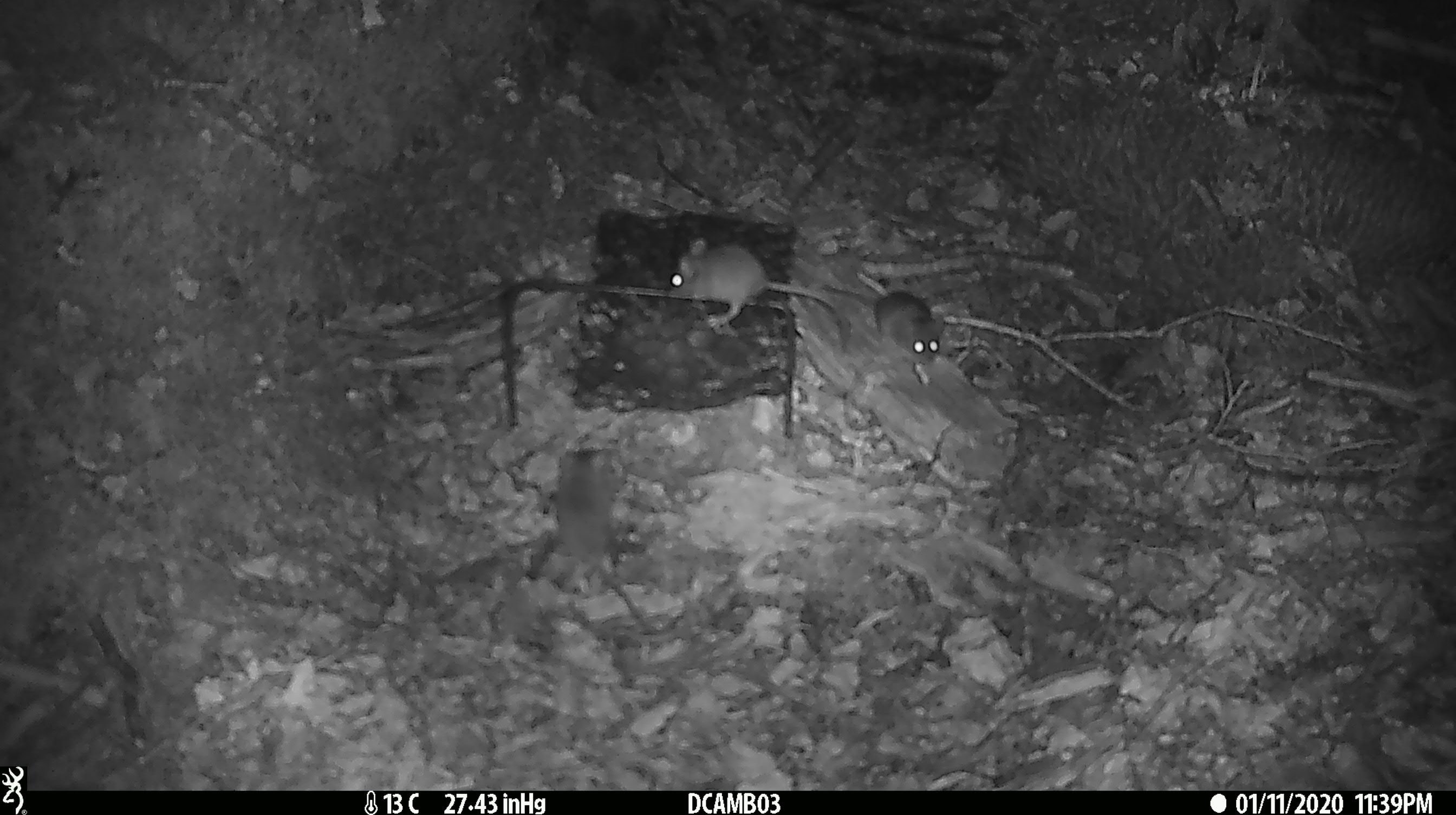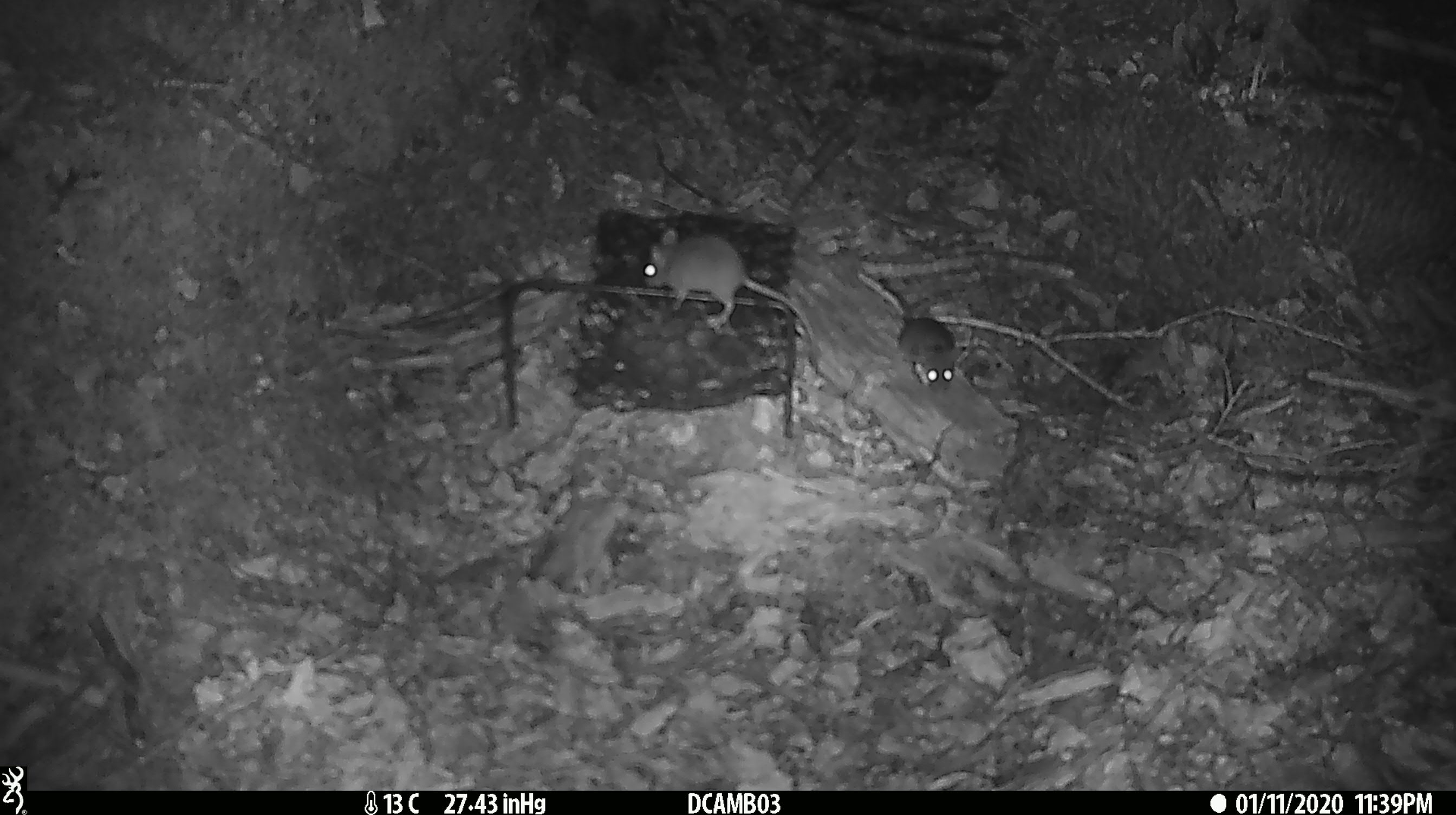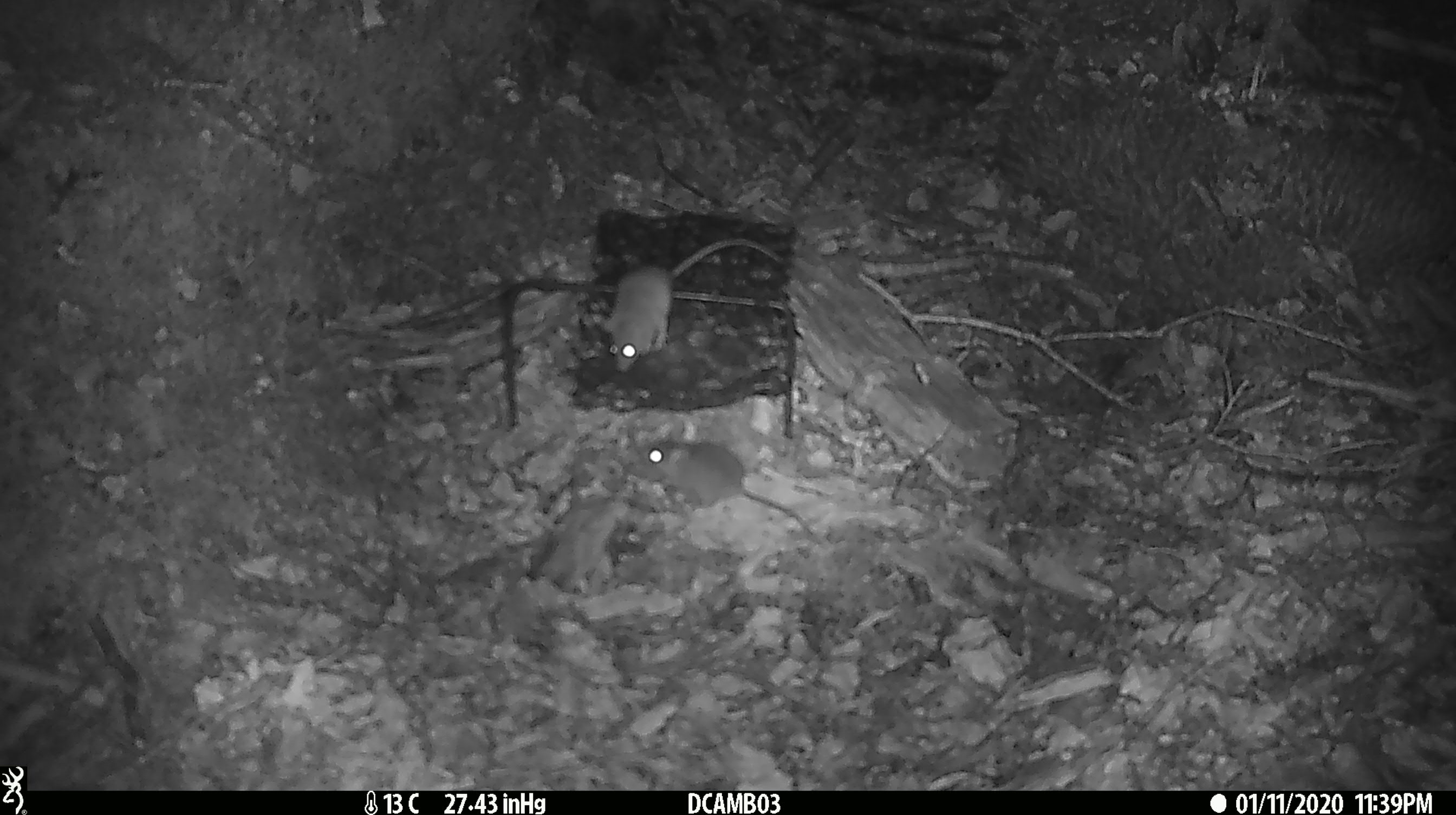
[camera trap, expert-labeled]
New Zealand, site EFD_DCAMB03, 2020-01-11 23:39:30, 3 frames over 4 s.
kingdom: Animalia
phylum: Chordata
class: Mammalia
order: Rodentia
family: Muridae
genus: Mus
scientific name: Mus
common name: mouse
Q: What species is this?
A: Mouse (Mus).